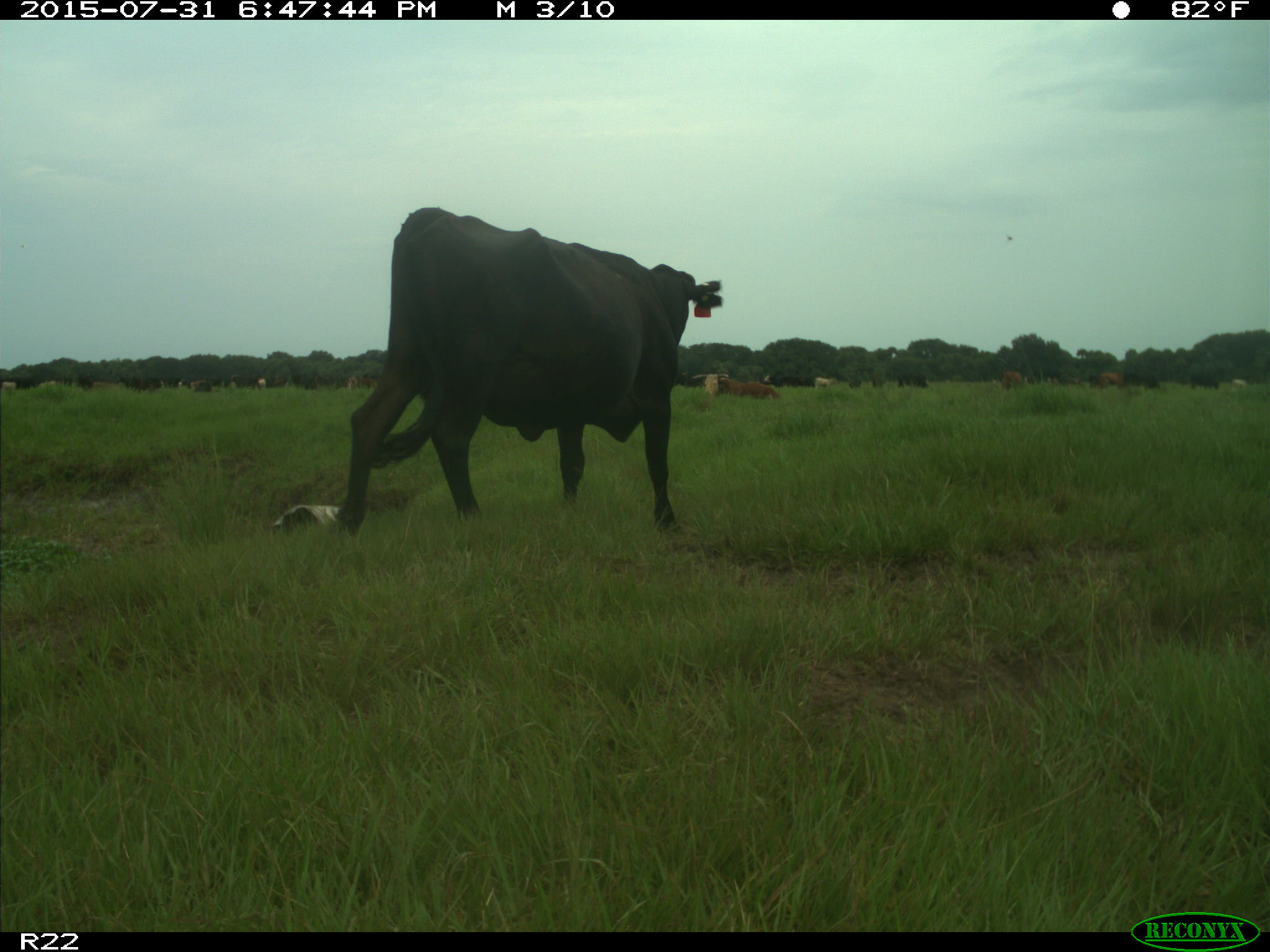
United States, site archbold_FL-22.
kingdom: Animalia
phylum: Chordata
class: Mammalia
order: Artiodactyla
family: Bovidae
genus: Bos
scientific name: Bos taurus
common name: domestic cow